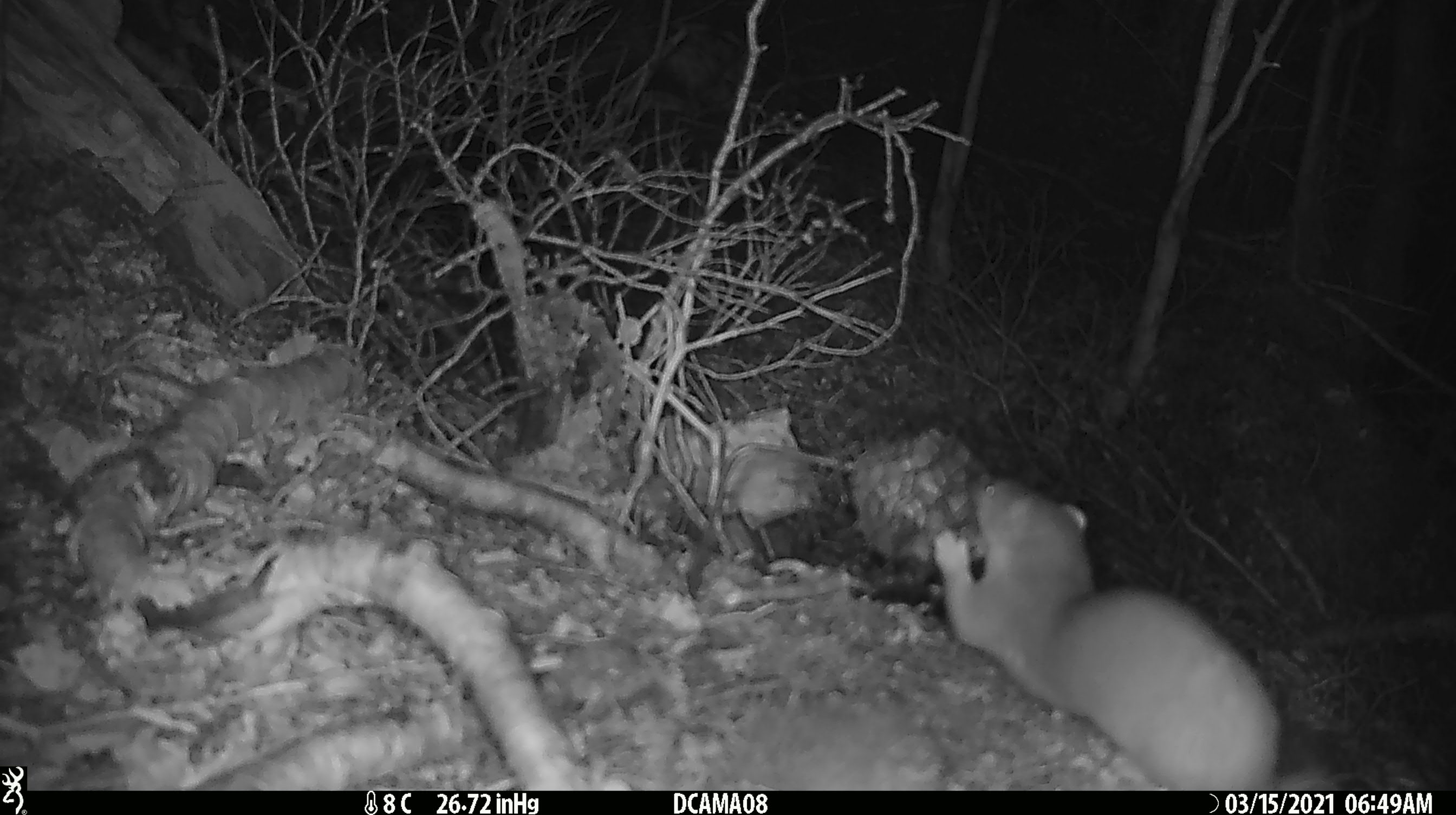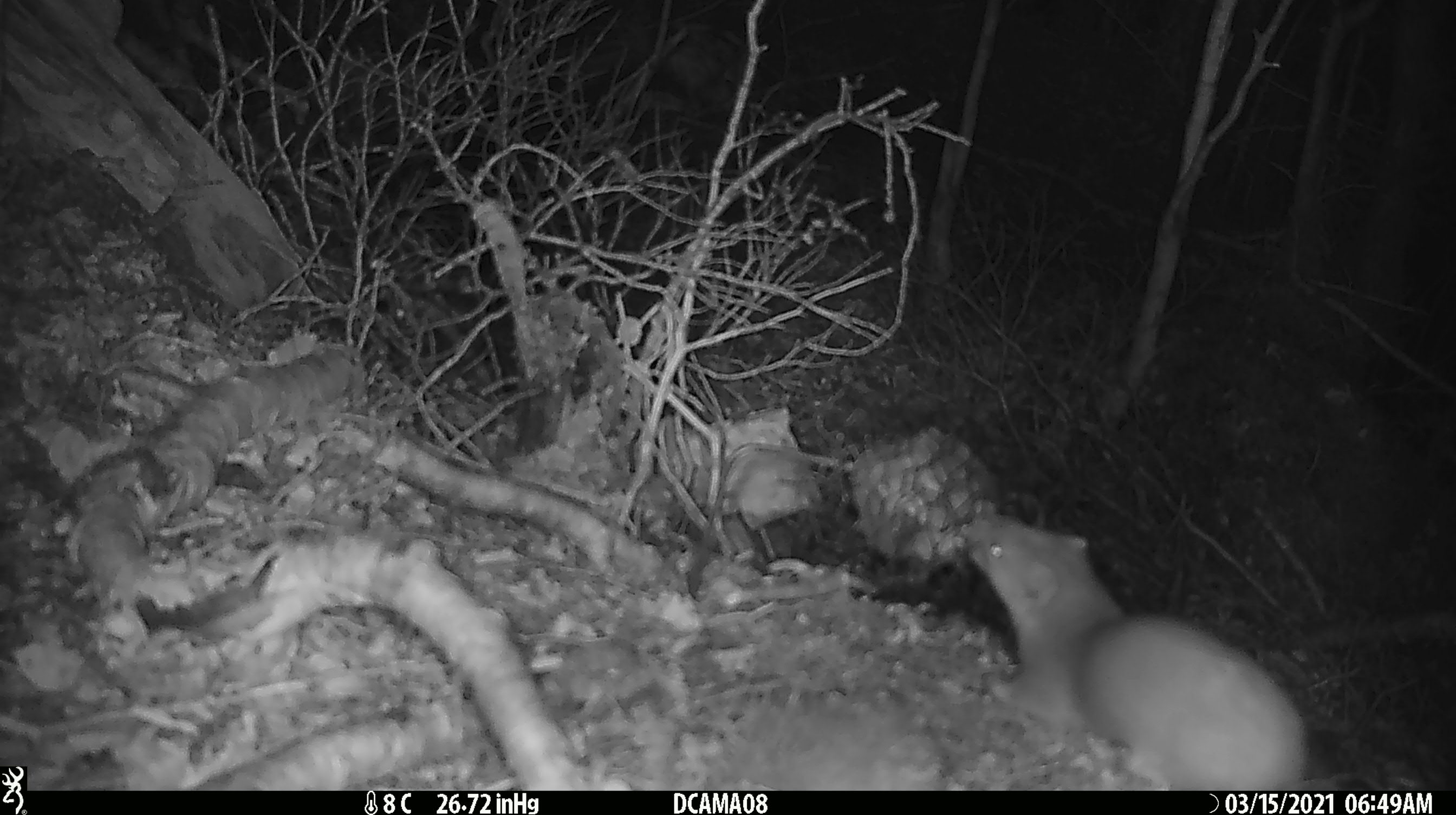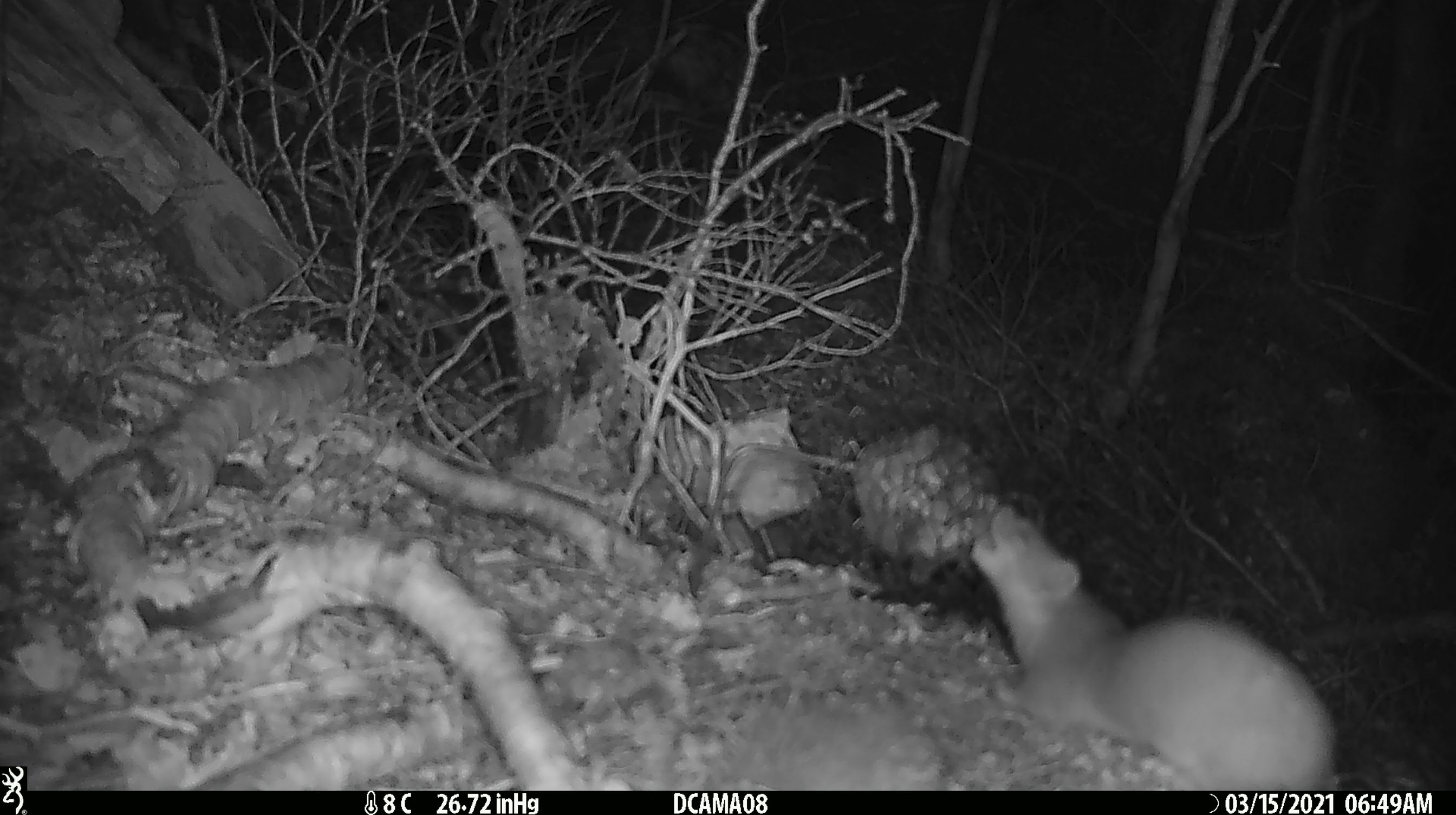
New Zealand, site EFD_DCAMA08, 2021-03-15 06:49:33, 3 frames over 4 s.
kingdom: Animalia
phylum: Chordata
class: Mammalia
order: Carnivora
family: Mustelidae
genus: Mustela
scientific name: Mustela erminea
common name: stoat